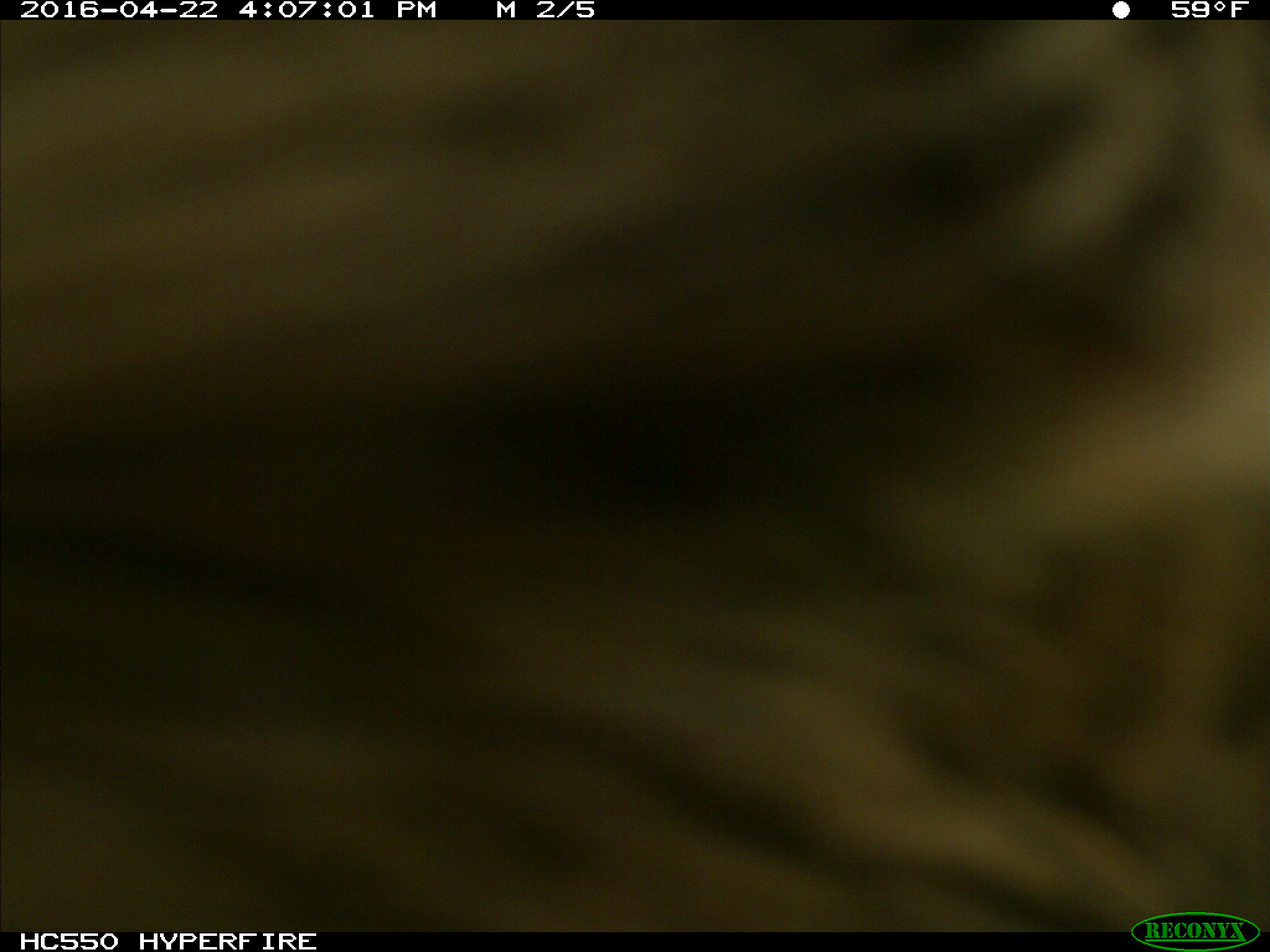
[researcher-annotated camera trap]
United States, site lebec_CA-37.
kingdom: Animalia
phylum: Chordata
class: Mammalia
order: Artiodactyla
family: Bovidae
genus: Bos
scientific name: Bos taurus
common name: domestic cow